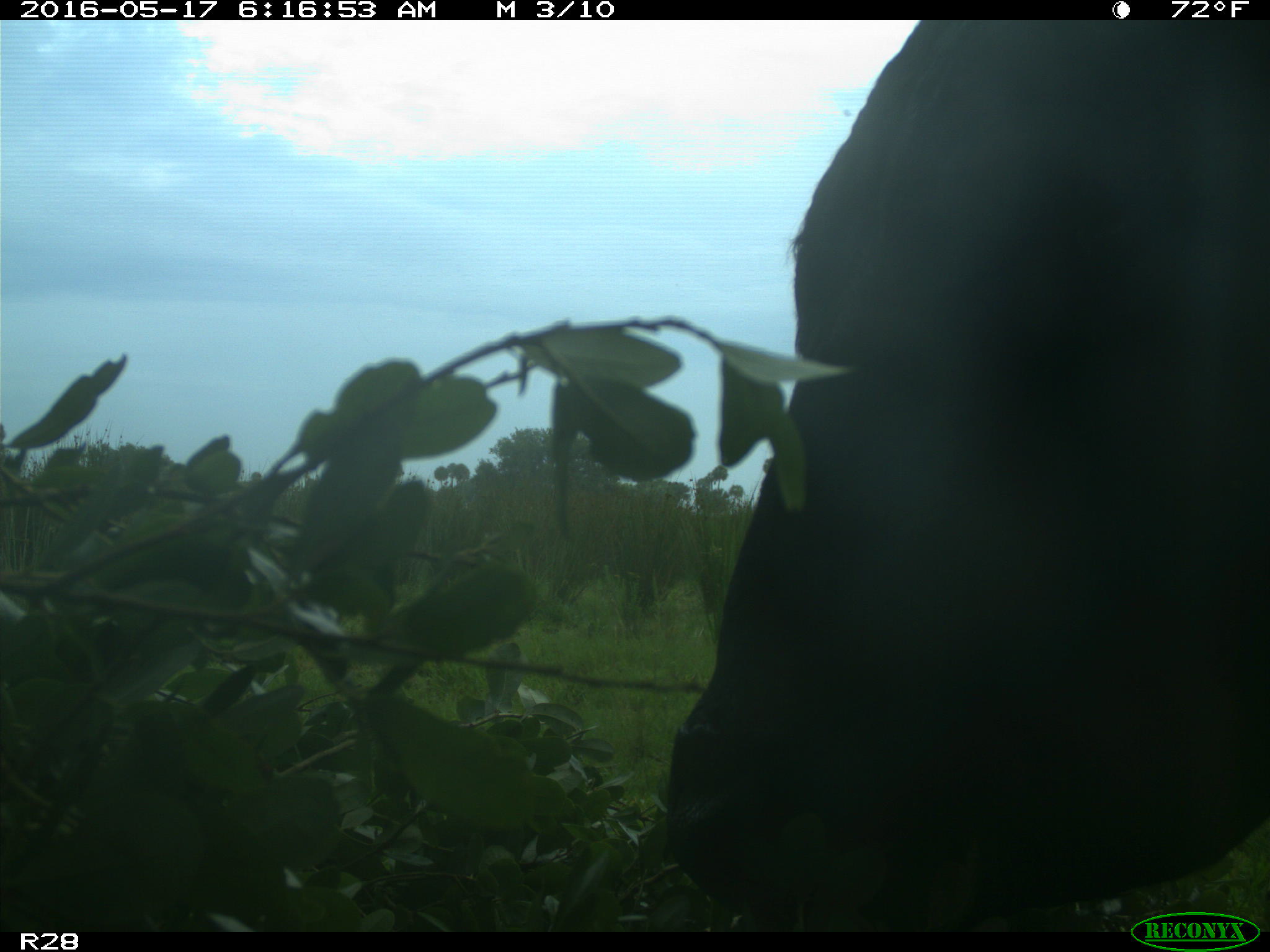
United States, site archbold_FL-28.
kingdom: Animalia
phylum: Chordata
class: Mammalia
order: Artiodactyla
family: Bovidae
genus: Bos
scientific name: Bos taurus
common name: domestic cow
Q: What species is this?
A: Bos taurus (domestic cow).